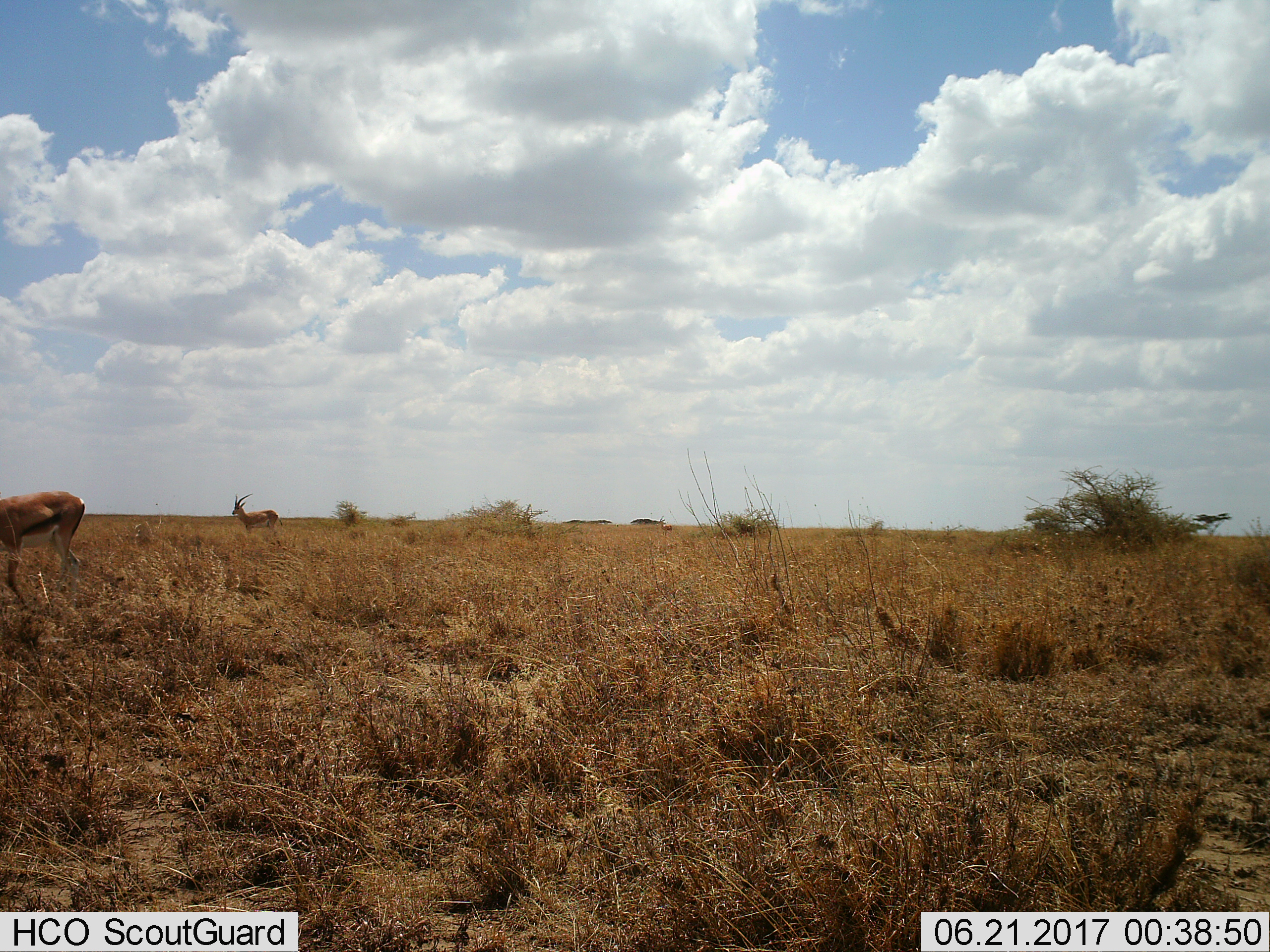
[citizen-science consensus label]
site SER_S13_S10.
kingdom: Animalia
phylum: Chordata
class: Mammalia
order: Artiodactyla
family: Bovidae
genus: Eudorcas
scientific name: Eudorcas thomsonii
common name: thomson's gazelle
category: gazellethomsons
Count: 2.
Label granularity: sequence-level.